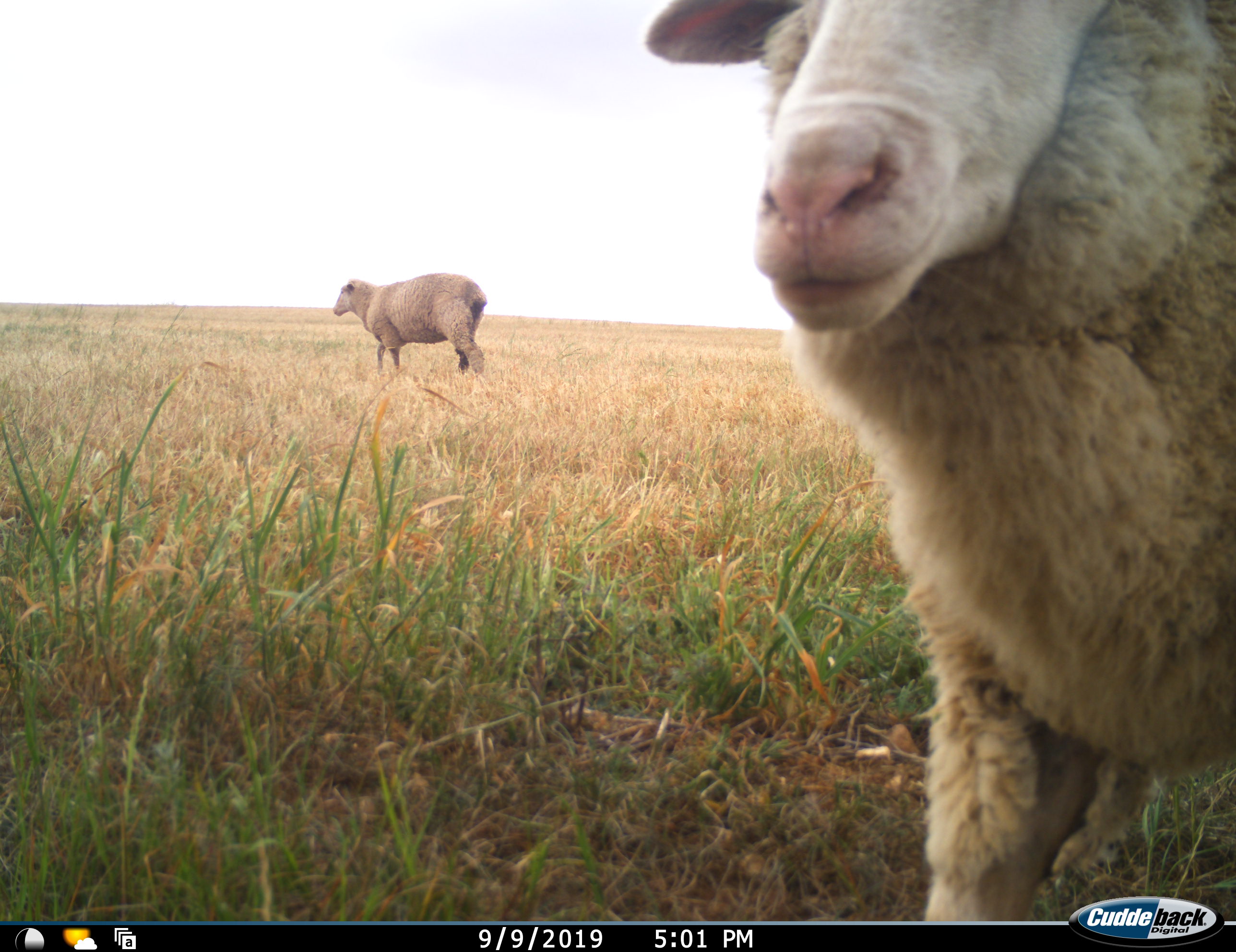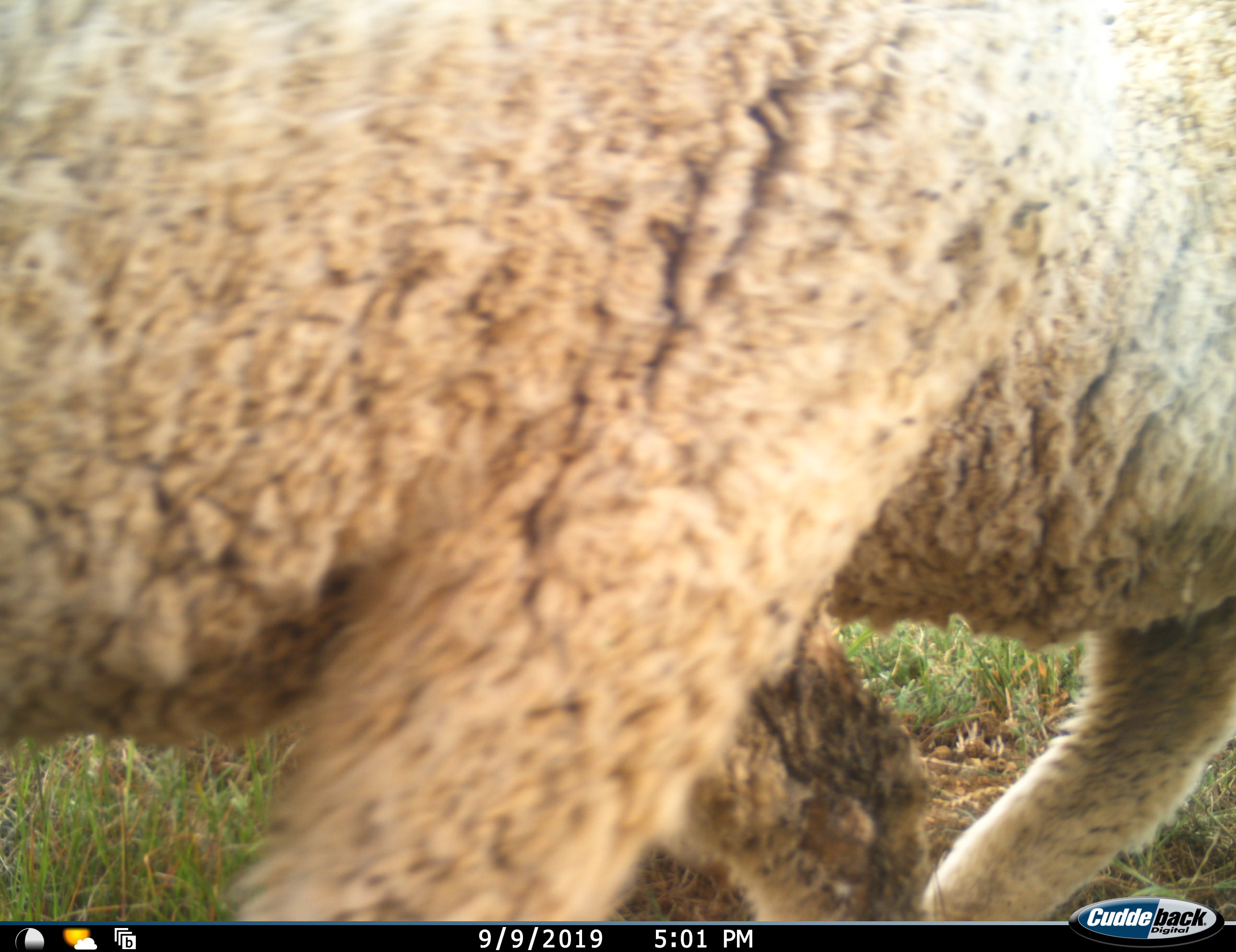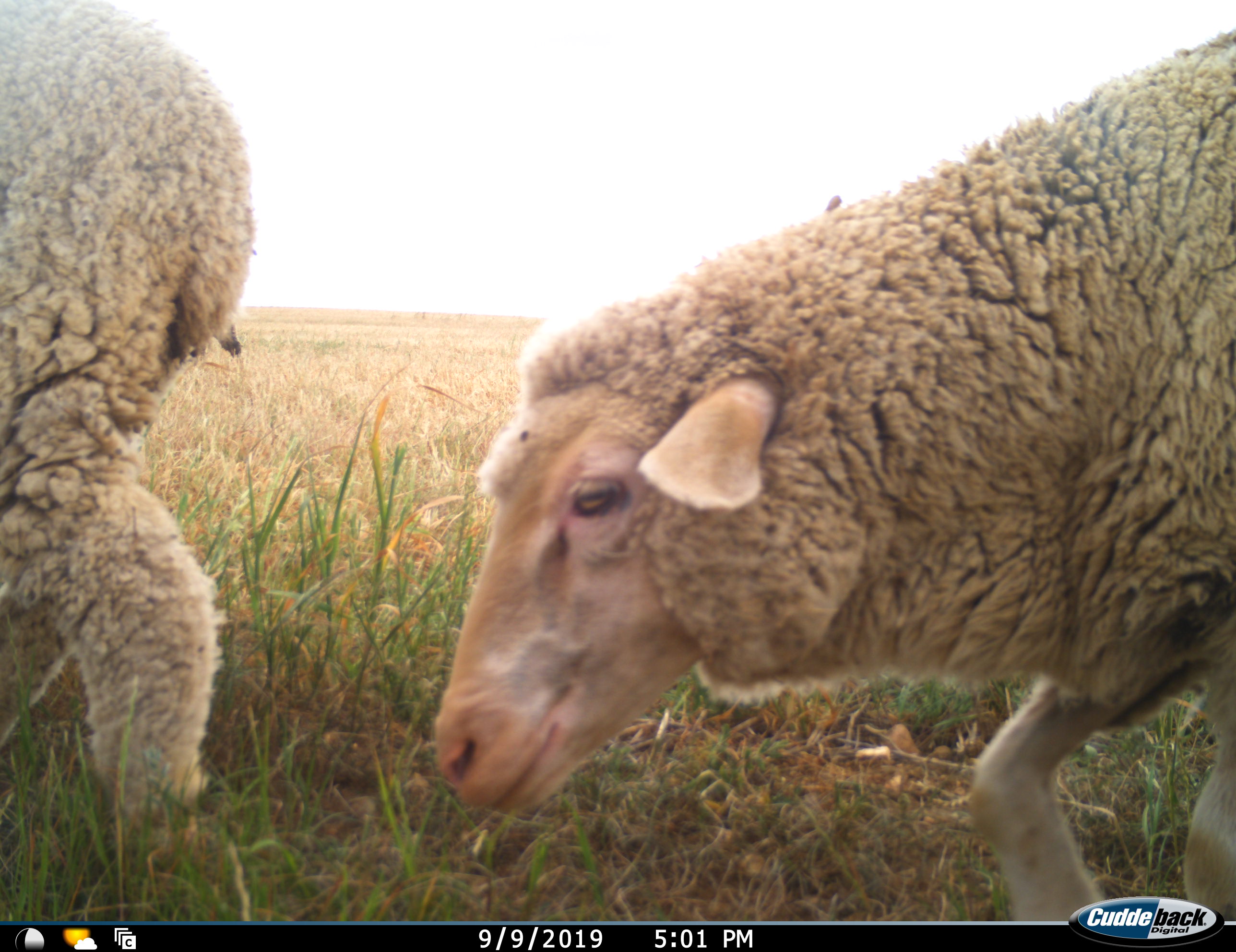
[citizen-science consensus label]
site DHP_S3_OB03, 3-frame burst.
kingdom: Animalia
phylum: Chordata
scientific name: Vertebrata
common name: domestic animal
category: domesticanimal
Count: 3.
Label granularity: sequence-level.